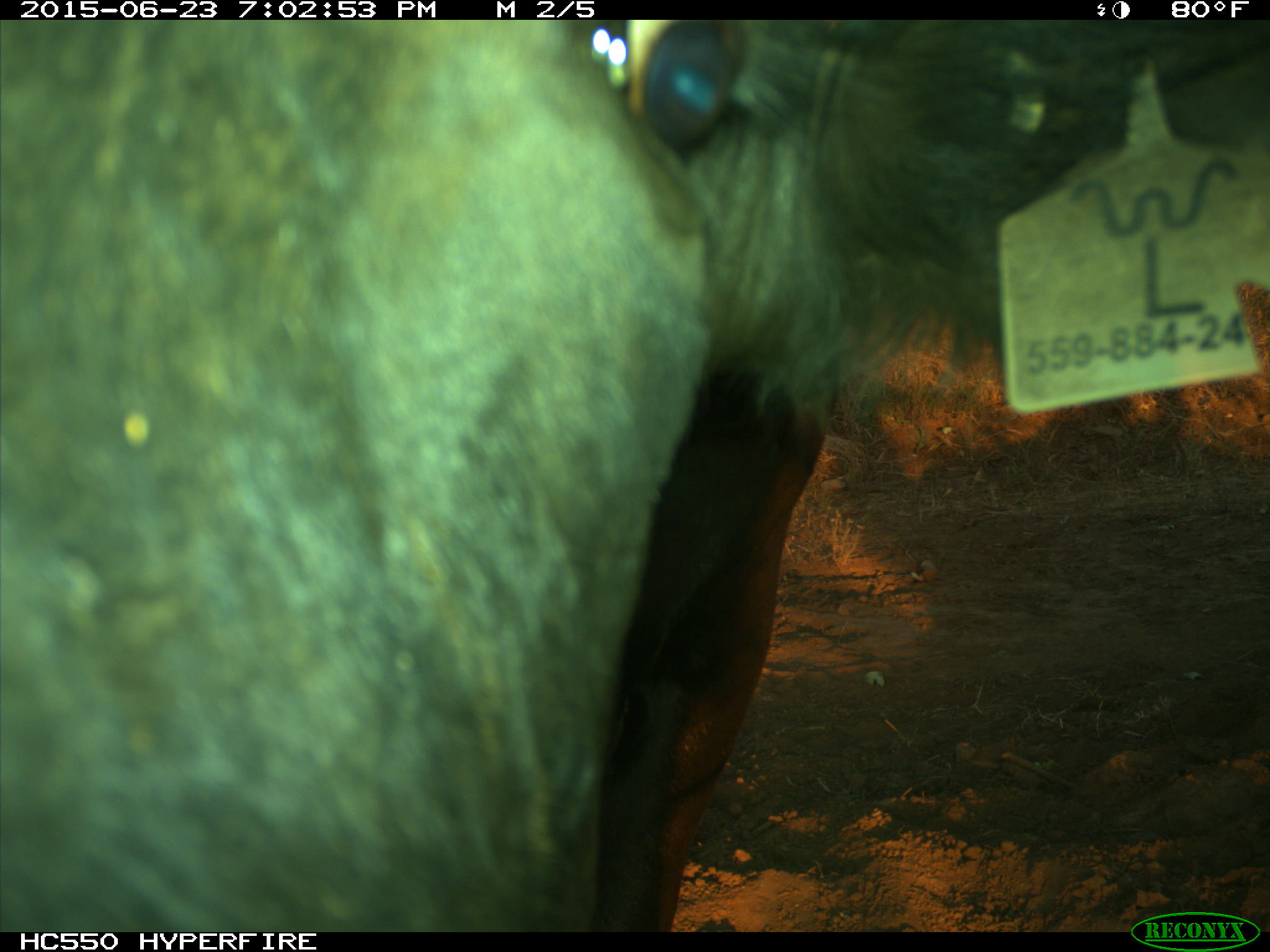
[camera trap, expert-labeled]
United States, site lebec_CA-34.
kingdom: Animalia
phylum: Chordata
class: Mammalia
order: Artiodactyla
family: Bovidae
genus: Bos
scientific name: Bos taurus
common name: domestic cow